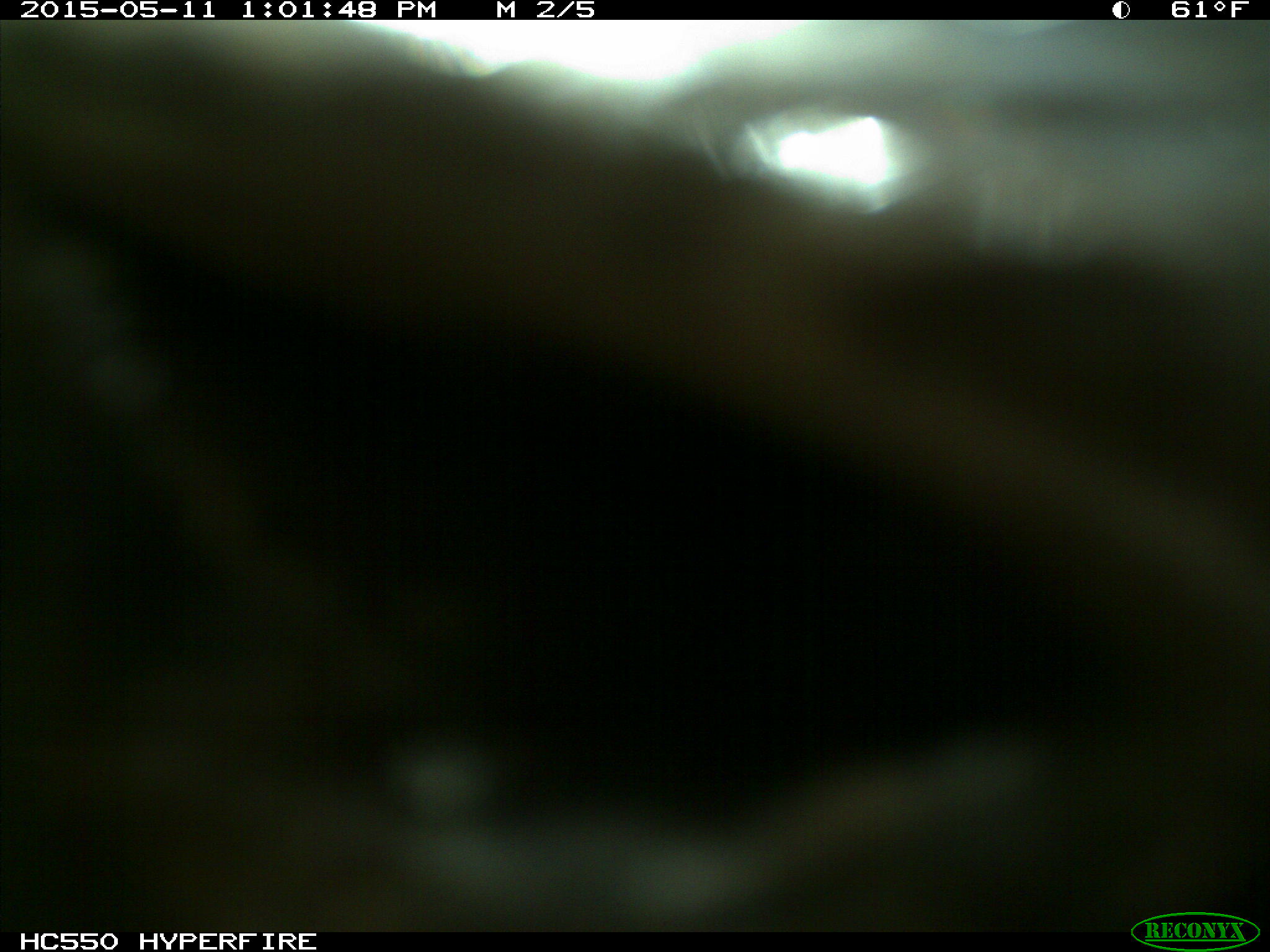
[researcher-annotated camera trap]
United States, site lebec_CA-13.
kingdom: Animalia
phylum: Chordata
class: Mammalia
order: Artiodactyla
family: Bovidae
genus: Bos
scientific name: Bos taurus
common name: domestic cow